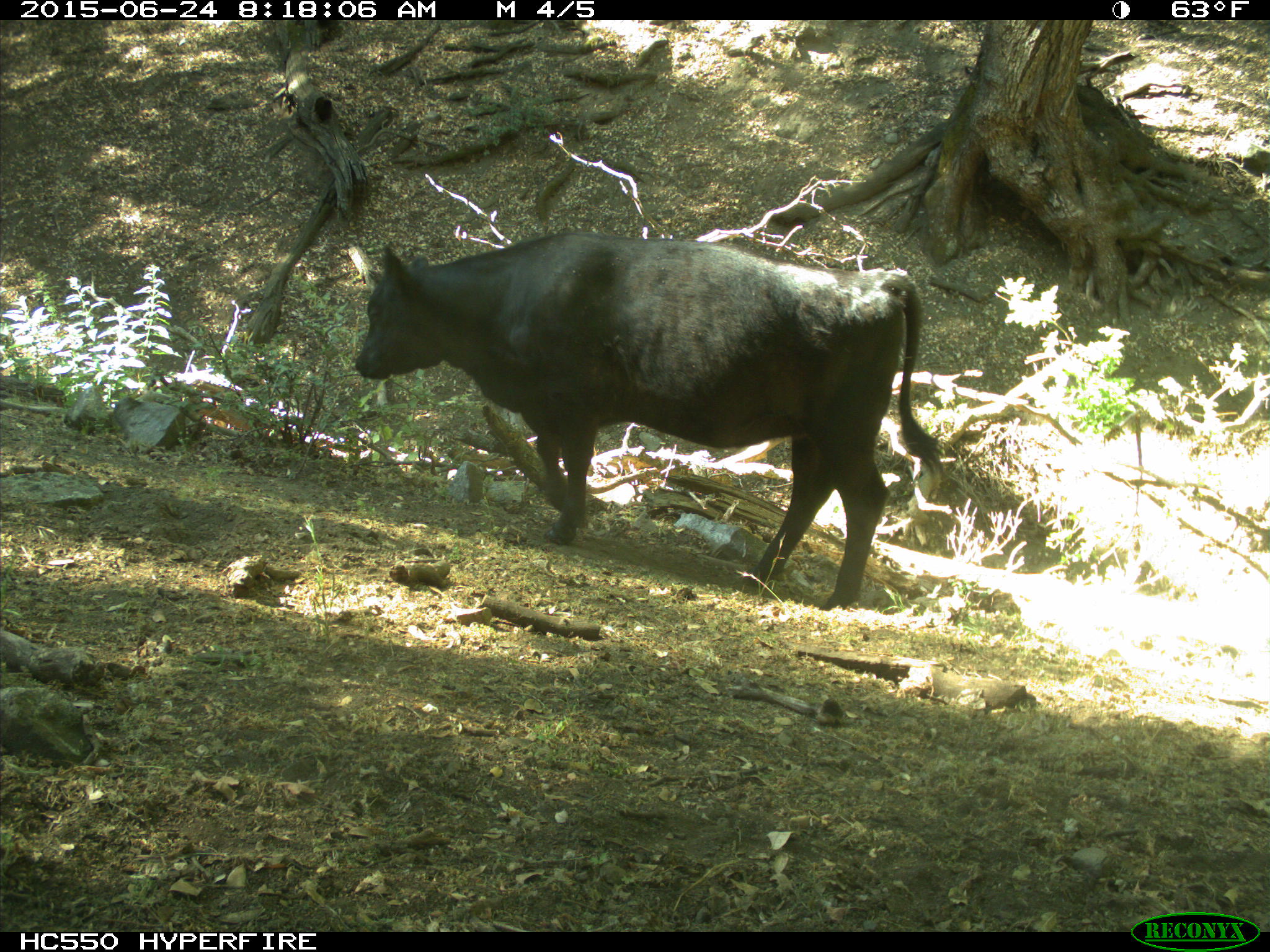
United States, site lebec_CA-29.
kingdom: Animalia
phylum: Chordata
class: Mammalia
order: Artiodactyla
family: Bovidae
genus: Bos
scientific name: Bos taurus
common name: domestic cow